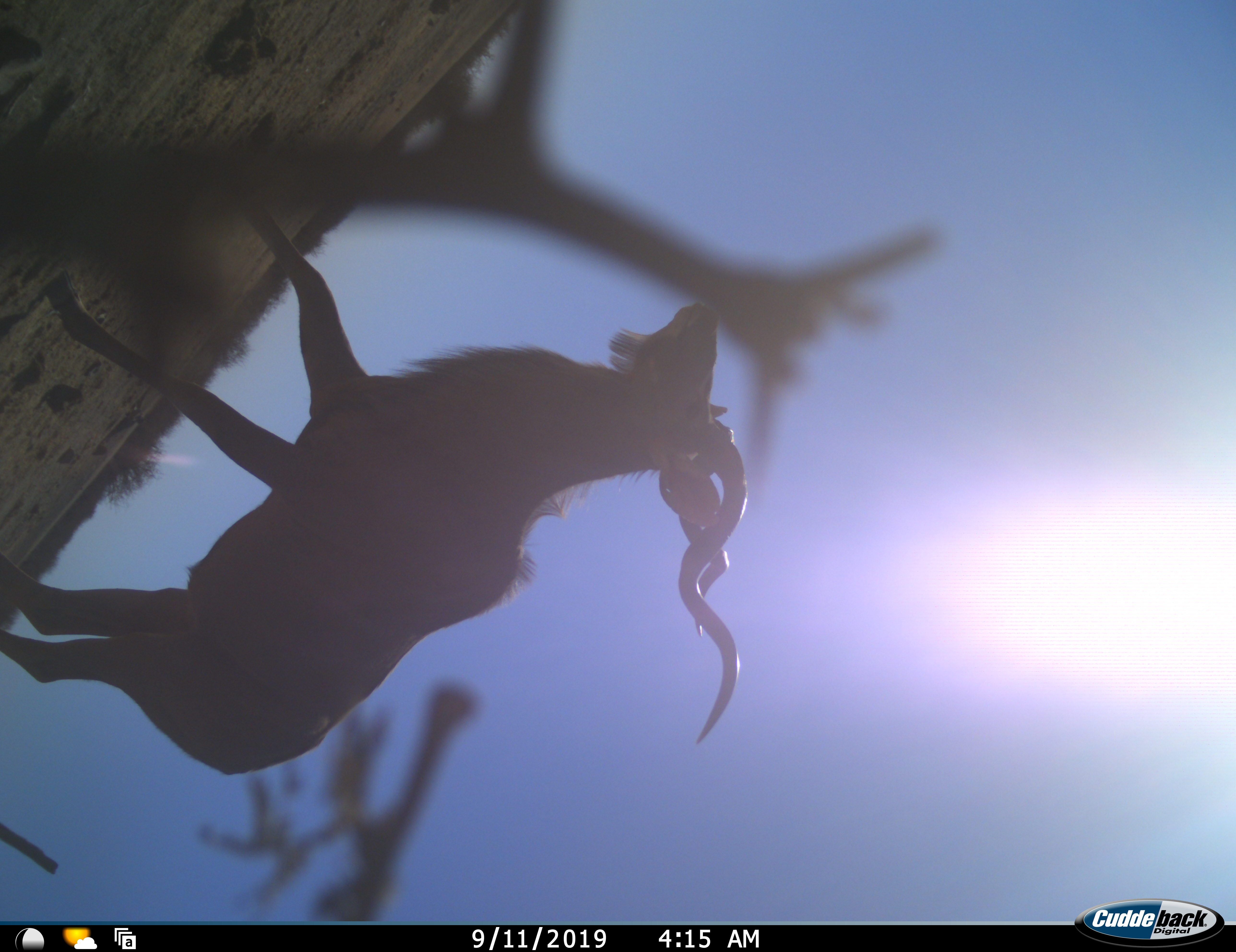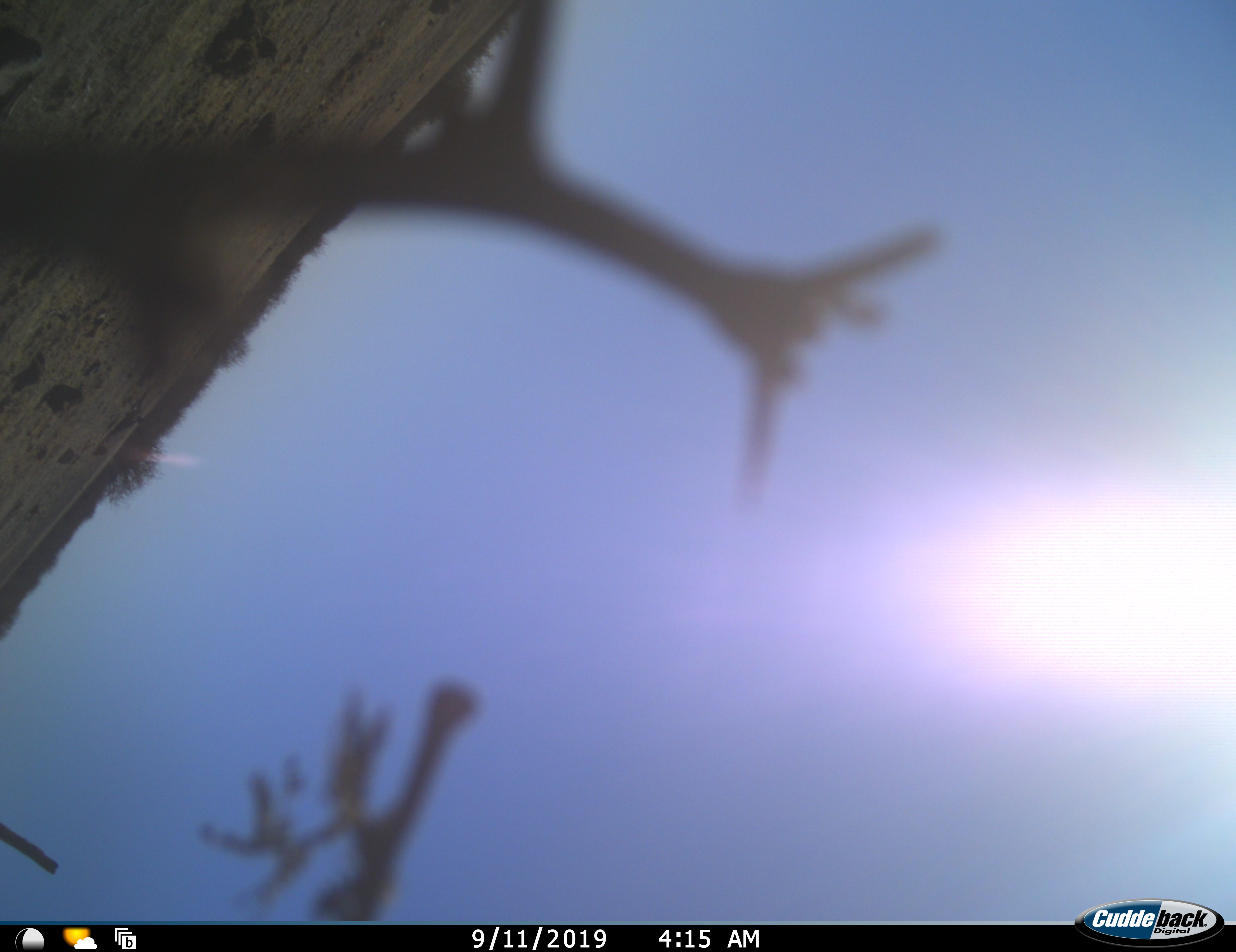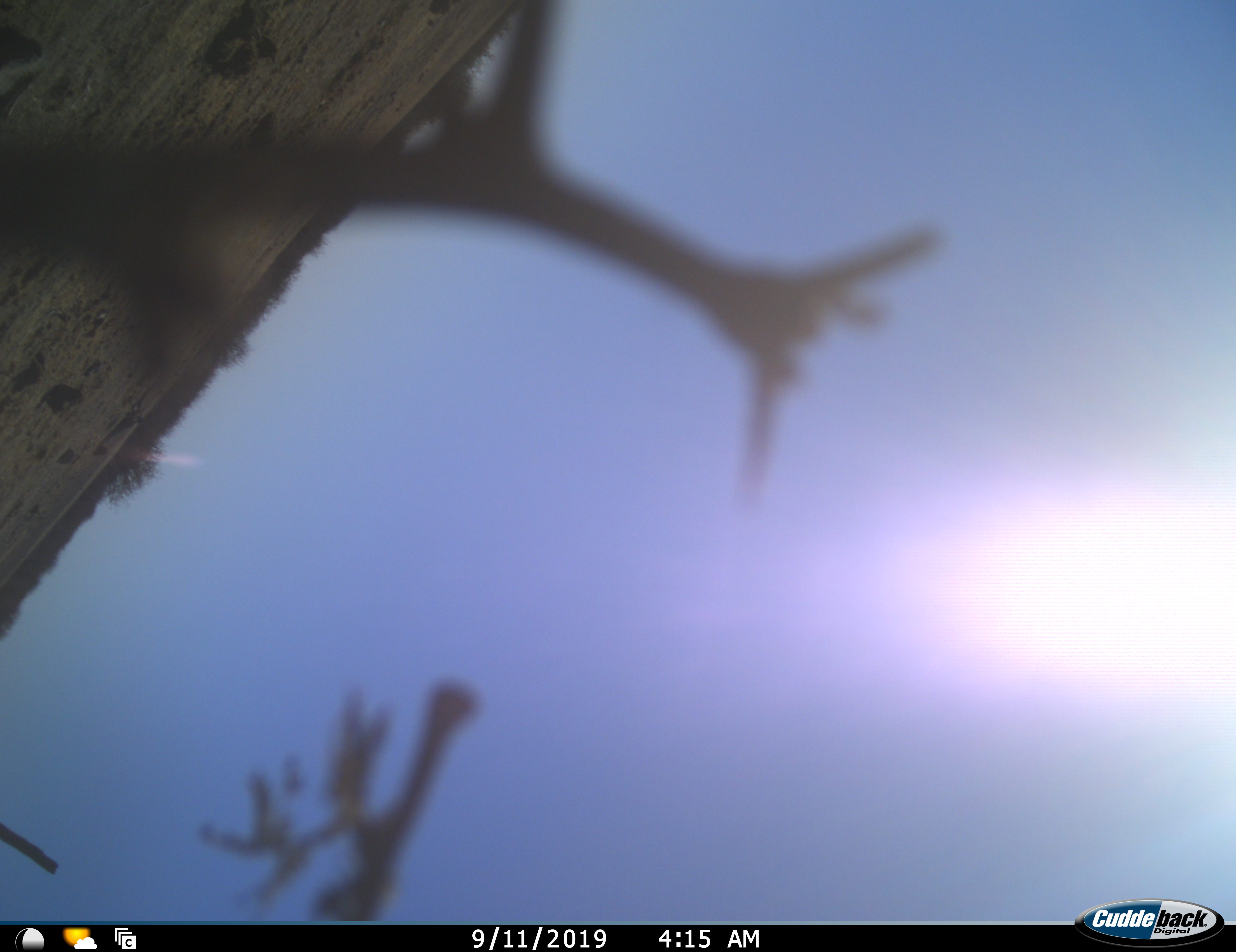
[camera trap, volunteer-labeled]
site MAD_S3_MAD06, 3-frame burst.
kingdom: Animalia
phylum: Chordata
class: Mammalia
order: Artiodactyla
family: Bovidae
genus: Tragelaphus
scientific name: Tragelaphus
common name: kudu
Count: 1.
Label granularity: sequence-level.